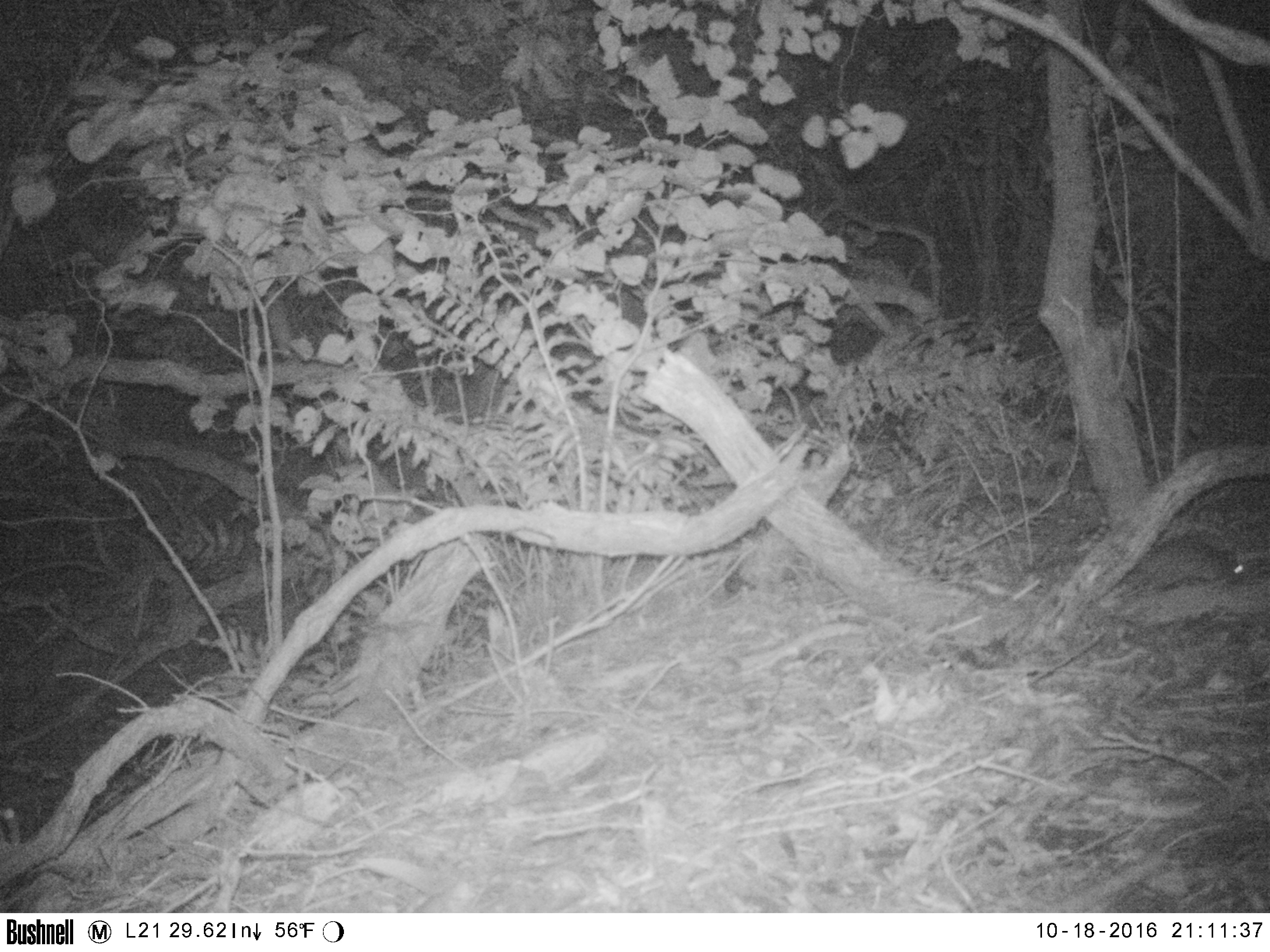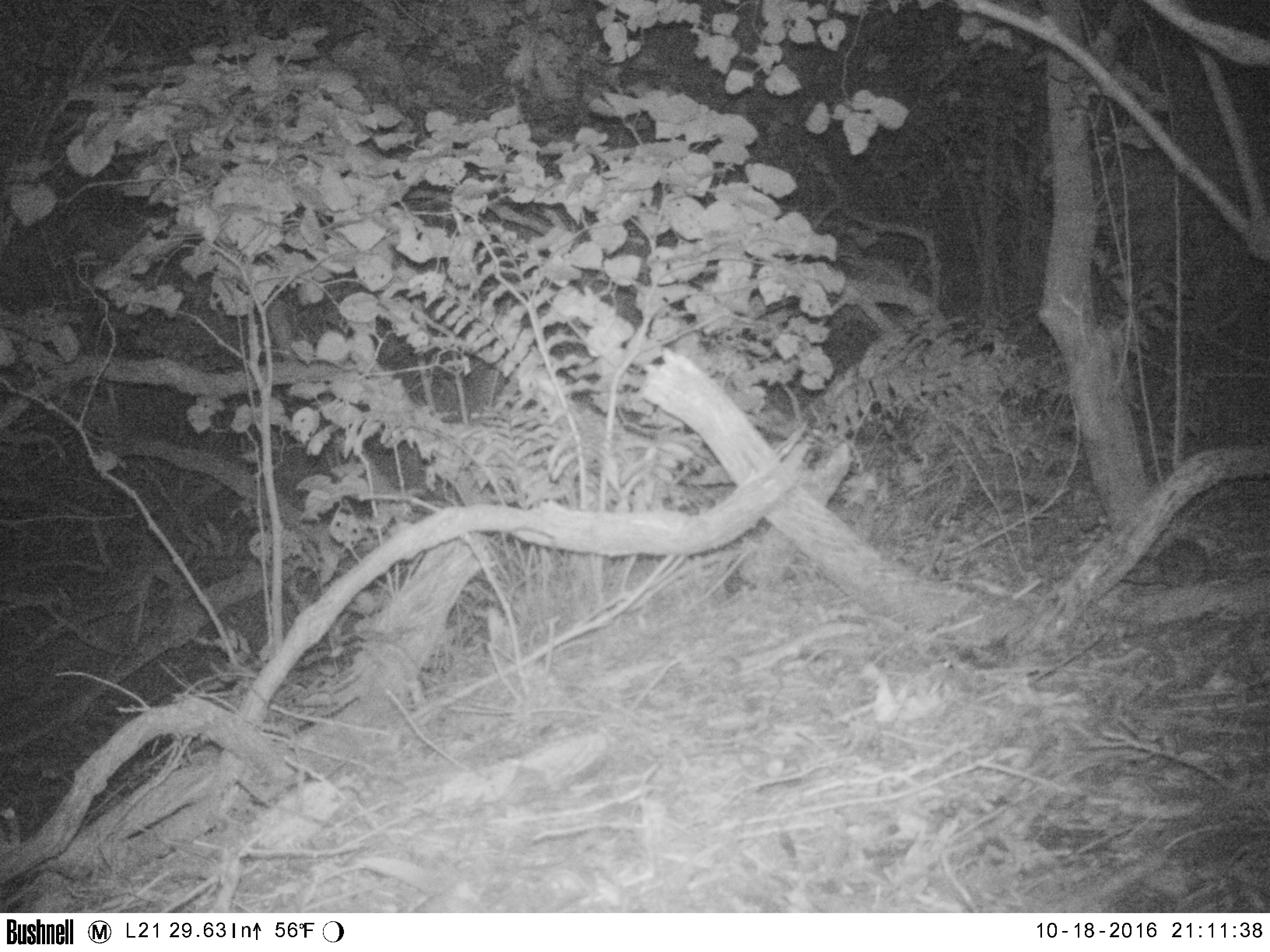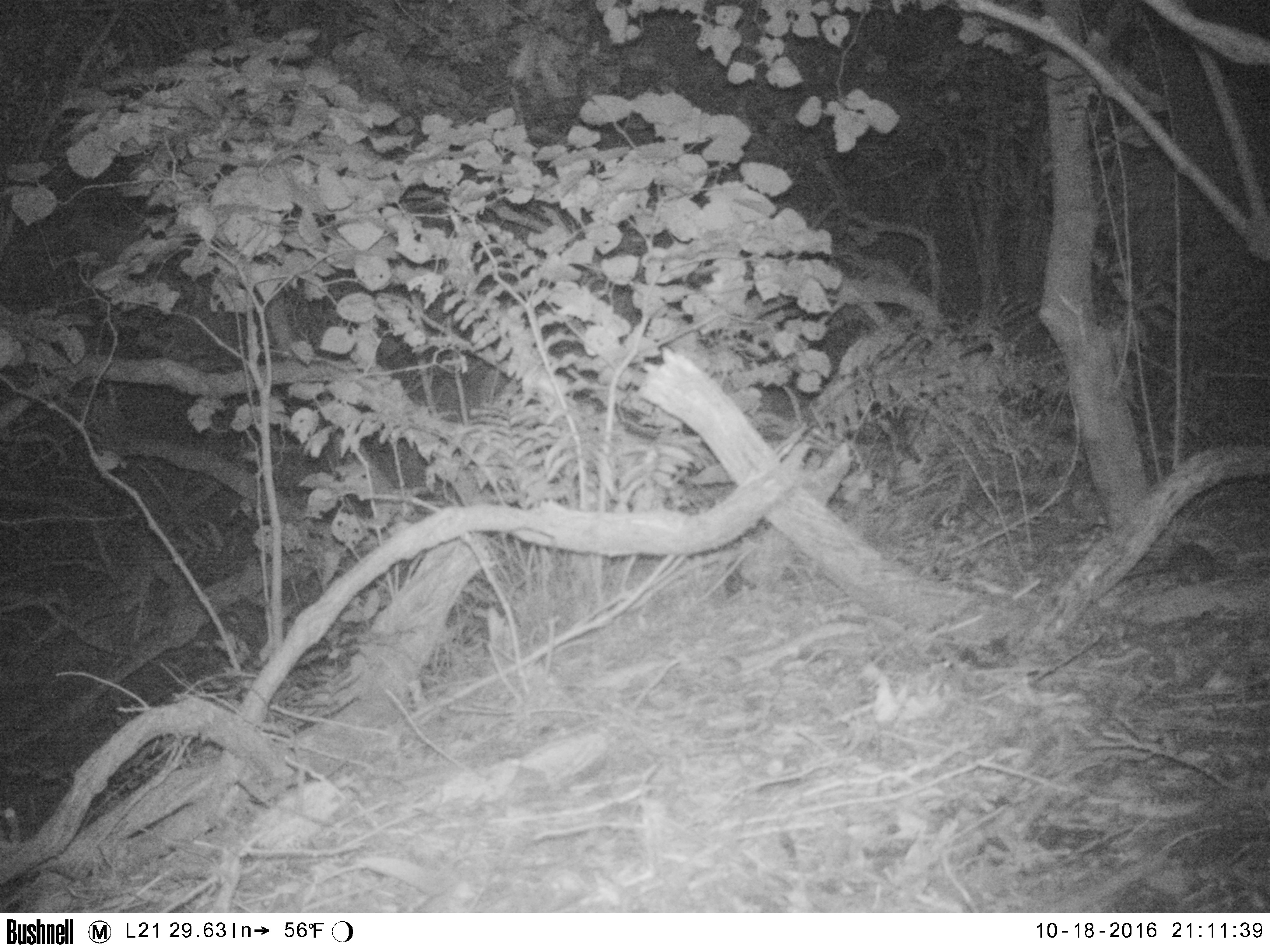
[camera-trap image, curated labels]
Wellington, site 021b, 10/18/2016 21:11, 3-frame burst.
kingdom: Animalia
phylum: Chordata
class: Mammalia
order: Rodentia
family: Muridae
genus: Rattus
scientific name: Rattus rattus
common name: ship rat